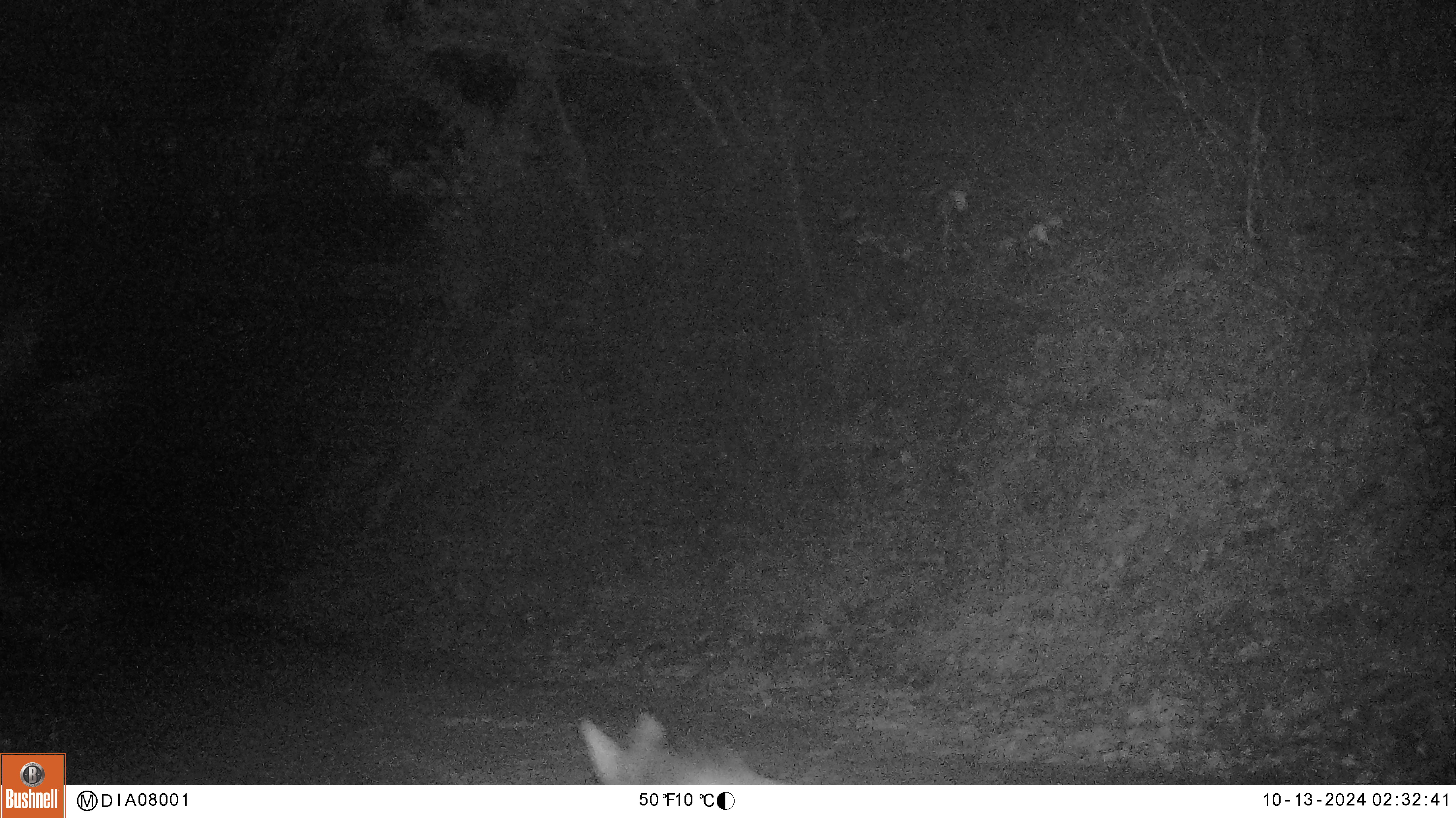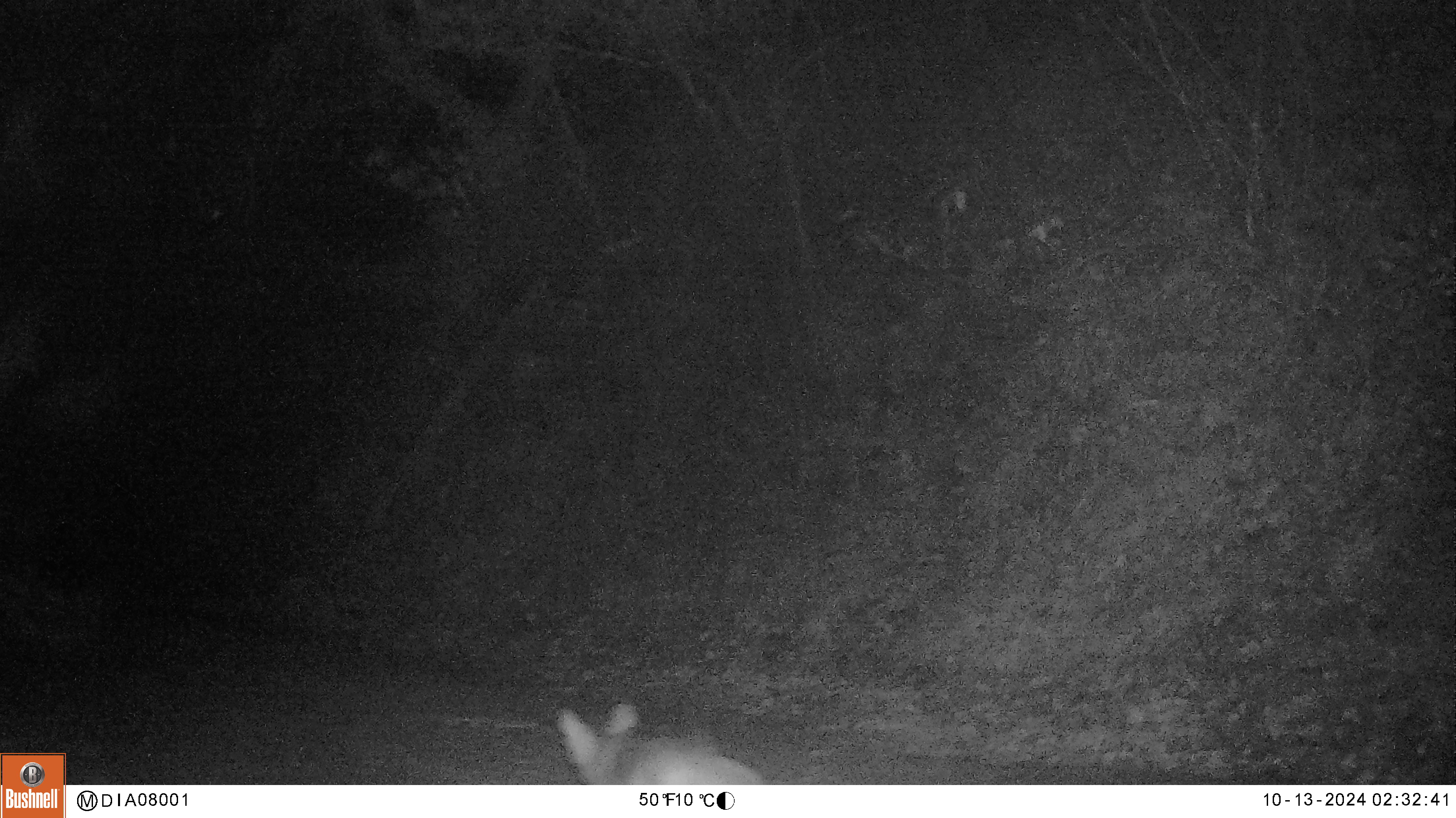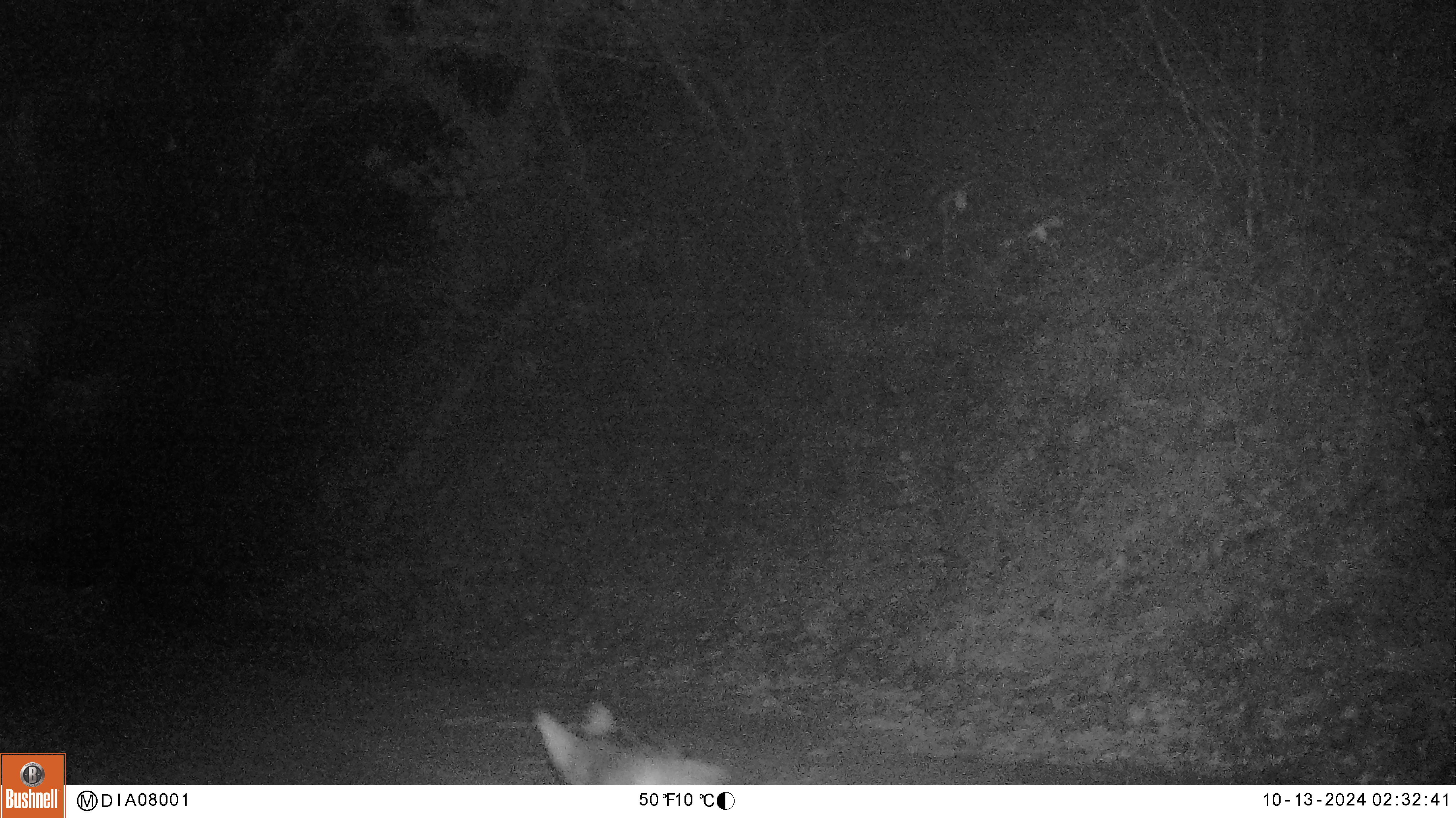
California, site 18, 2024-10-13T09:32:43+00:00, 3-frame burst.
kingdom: Animalia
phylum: Chordata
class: Mammalia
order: Carnivora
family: Canidae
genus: Canis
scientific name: Canis latrans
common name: coyote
Coyote (Canis latrans).